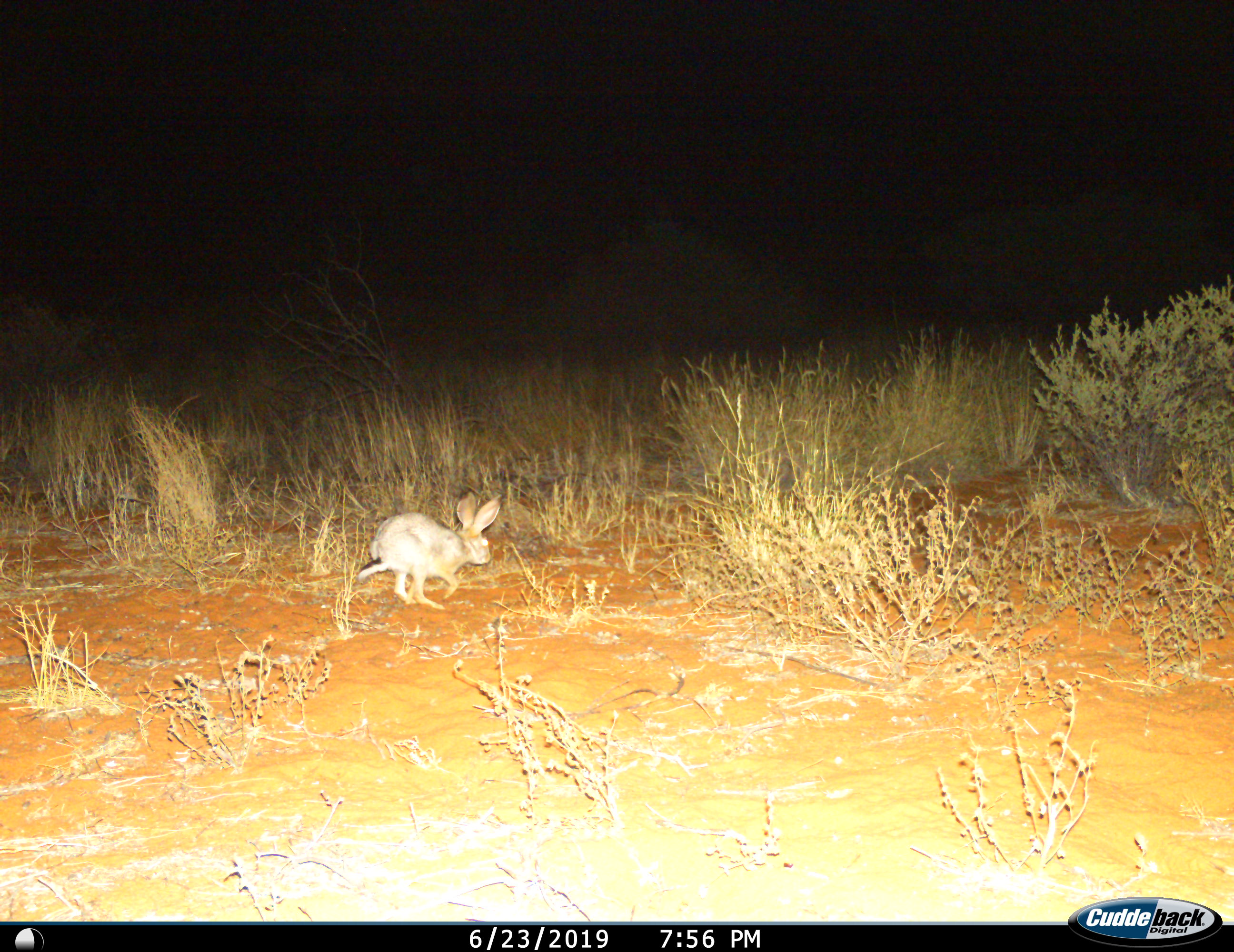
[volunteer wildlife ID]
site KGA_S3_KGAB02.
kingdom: Animalia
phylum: Chordata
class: Mammalia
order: Lagomorpha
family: Leporidae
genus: Lepus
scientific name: Lepus capensis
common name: cape hare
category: harecape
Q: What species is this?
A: Harecape (cape hare) (Lepus capensis).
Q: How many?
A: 1.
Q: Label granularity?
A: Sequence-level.